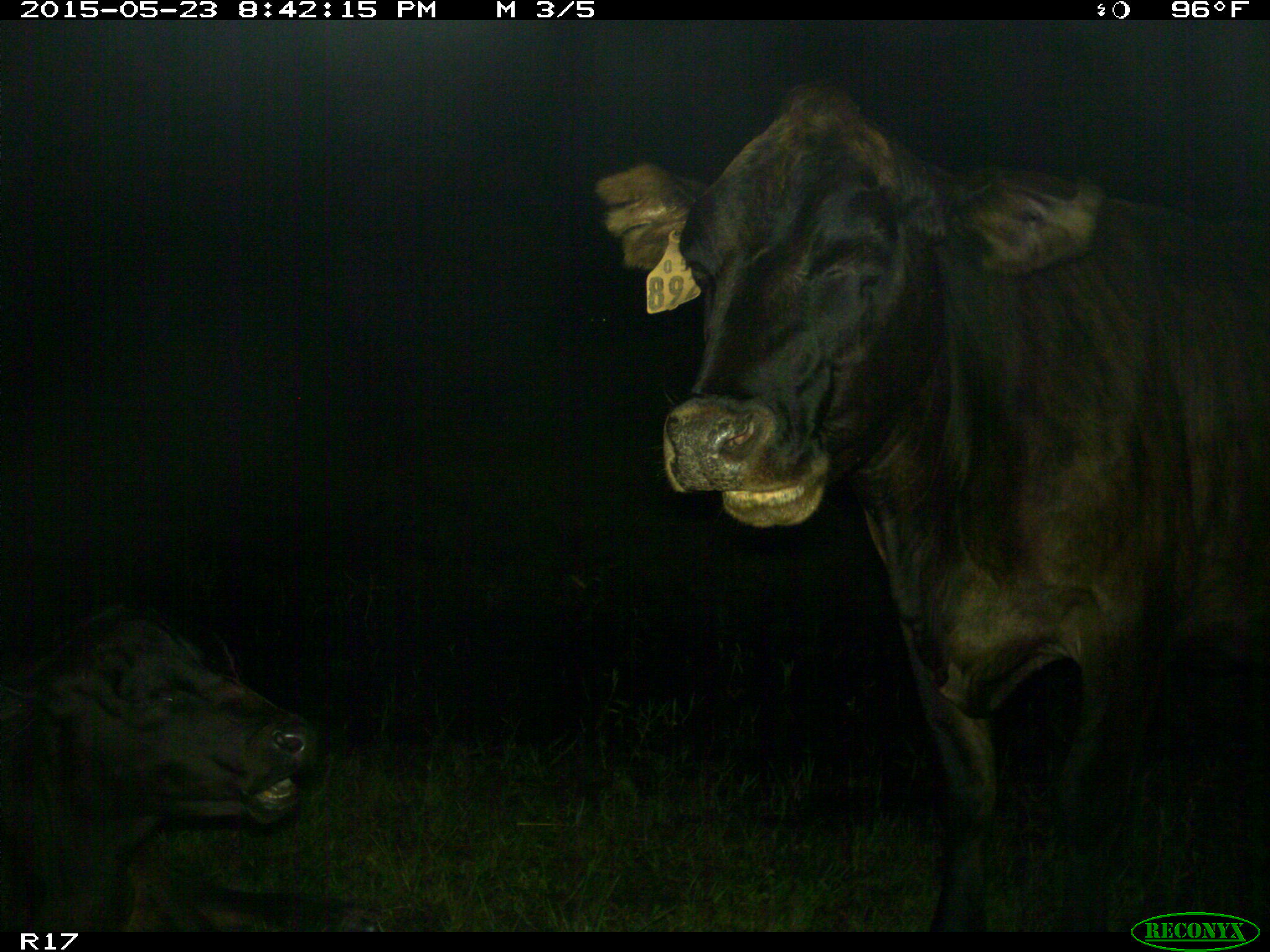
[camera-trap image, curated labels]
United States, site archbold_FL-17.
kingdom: Animalia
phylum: Chordata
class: Mammalia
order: Artiodactyla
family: Bovidae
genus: Bos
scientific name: Bos taurus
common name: domestic cow